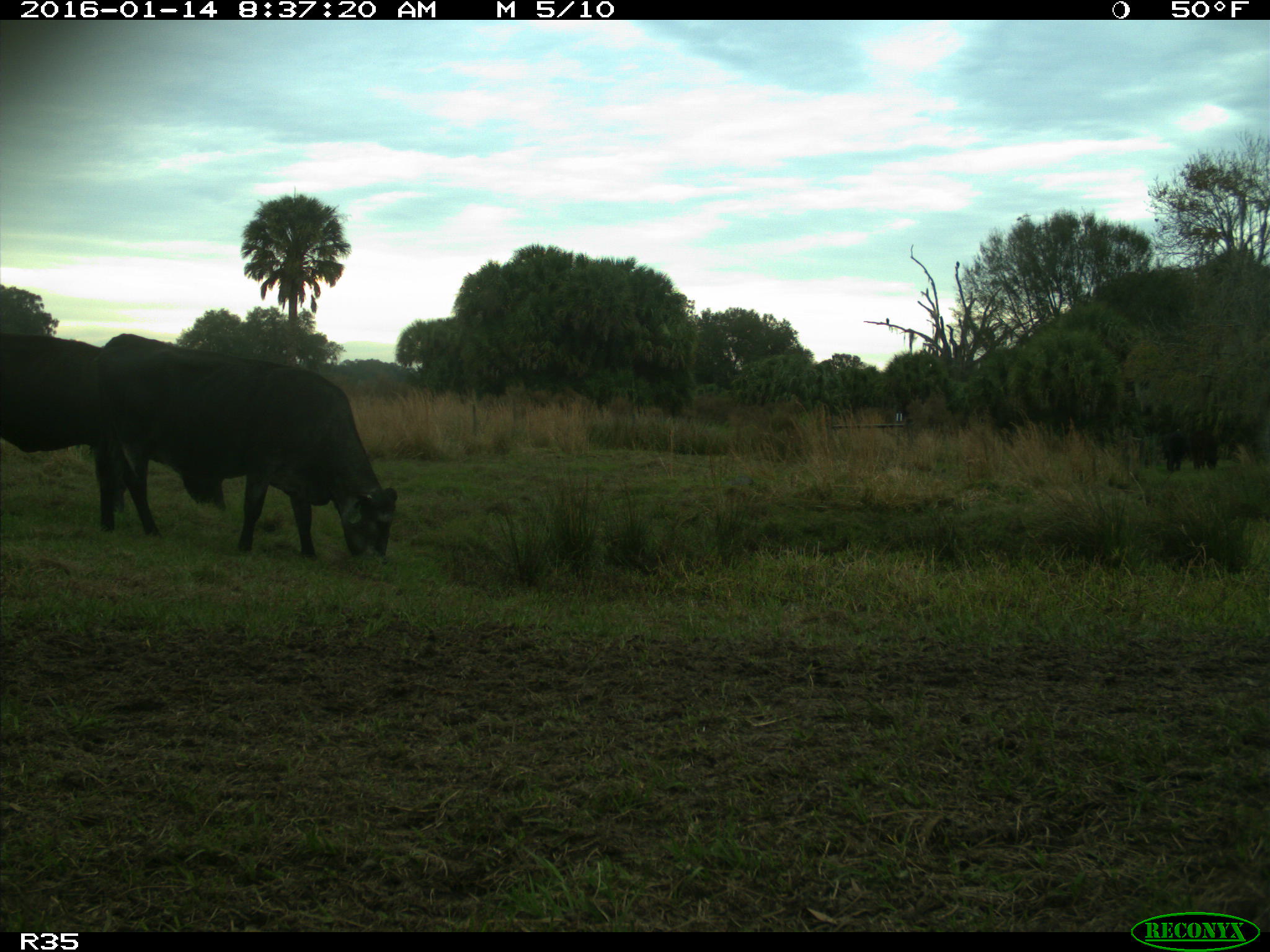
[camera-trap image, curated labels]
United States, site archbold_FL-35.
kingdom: Animalia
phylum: Chordata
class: Mammalia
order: Artiodactyla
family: Bovidae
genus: Bos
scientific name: Bos taurus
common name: domestic cow